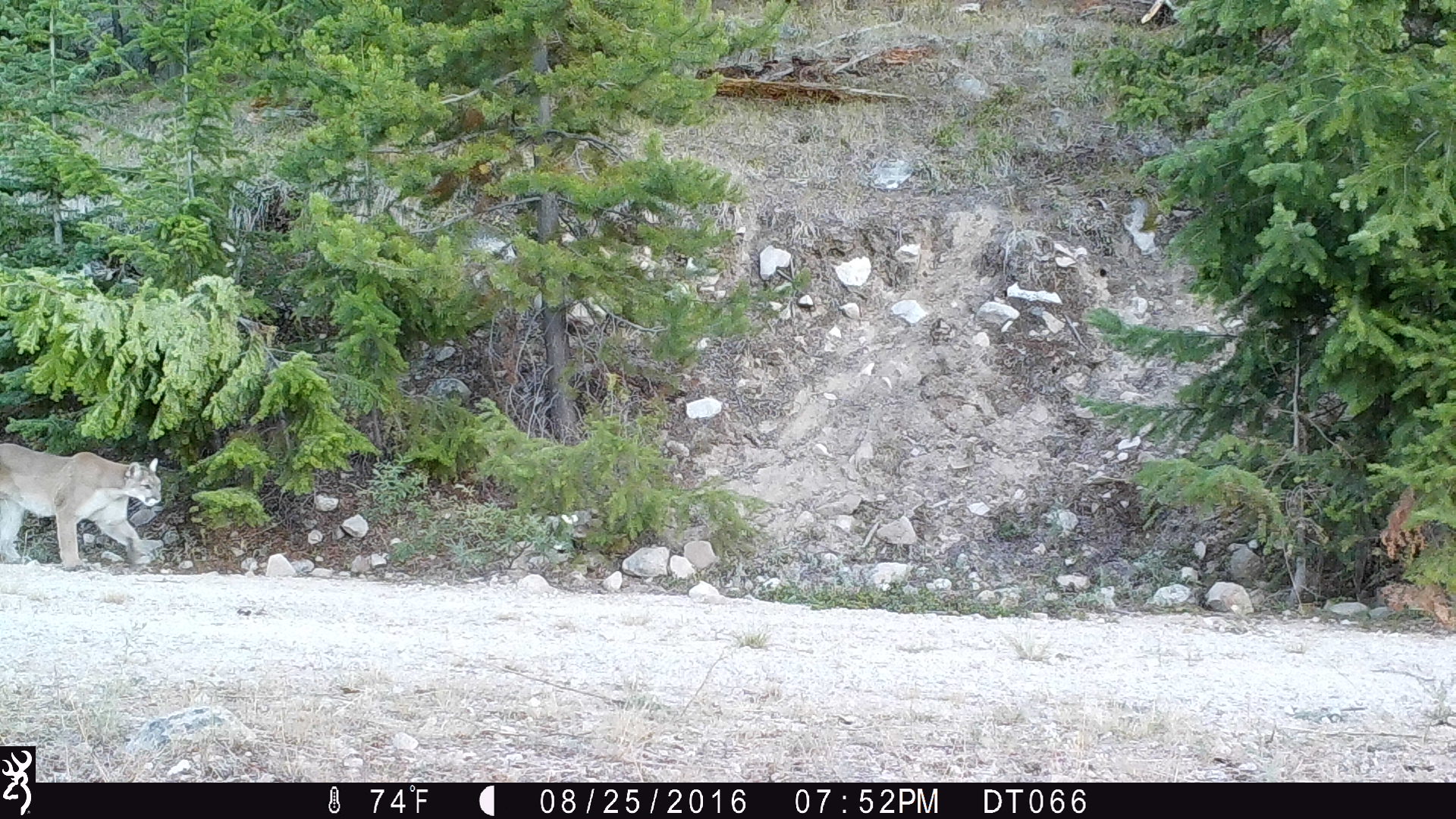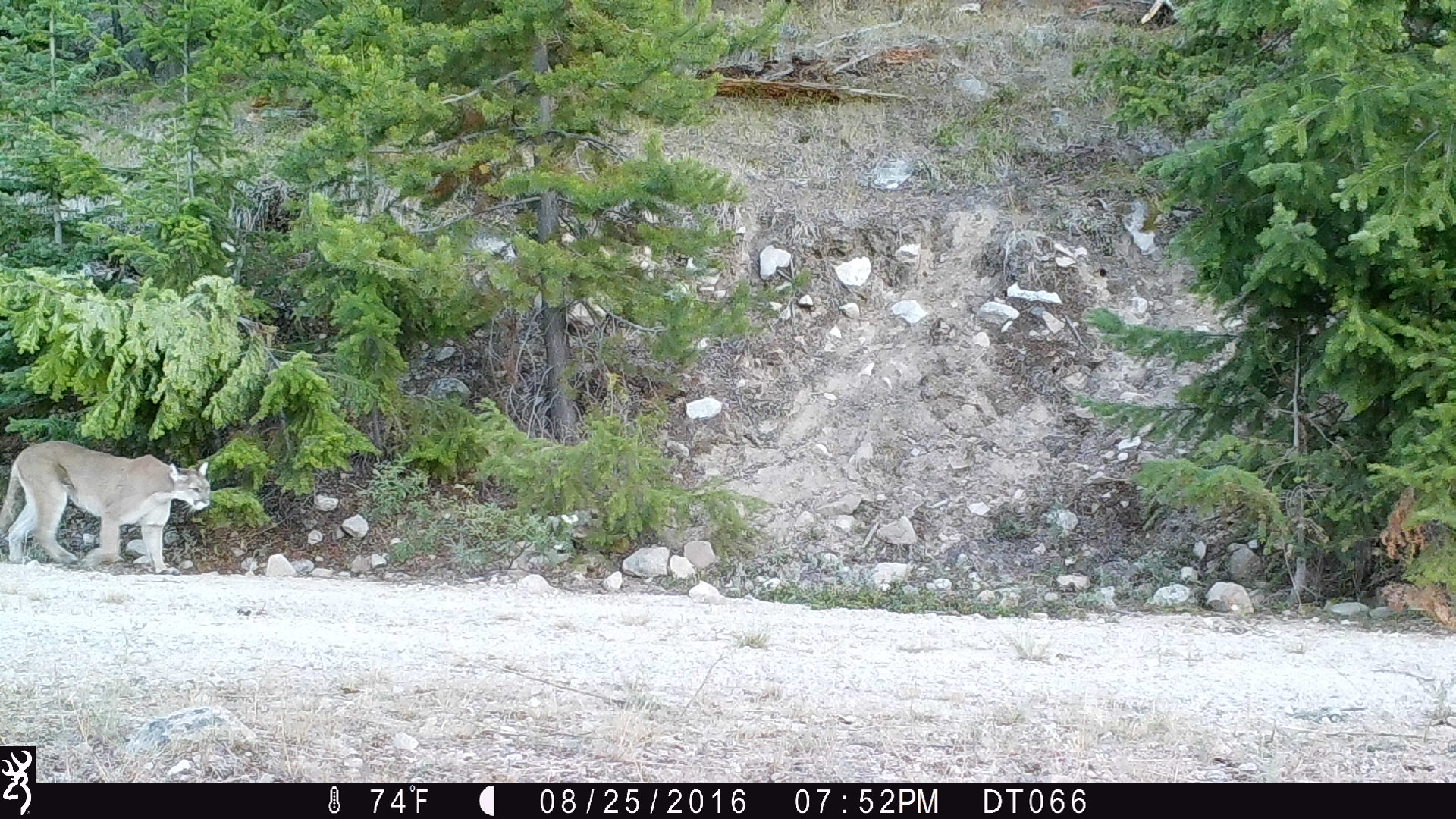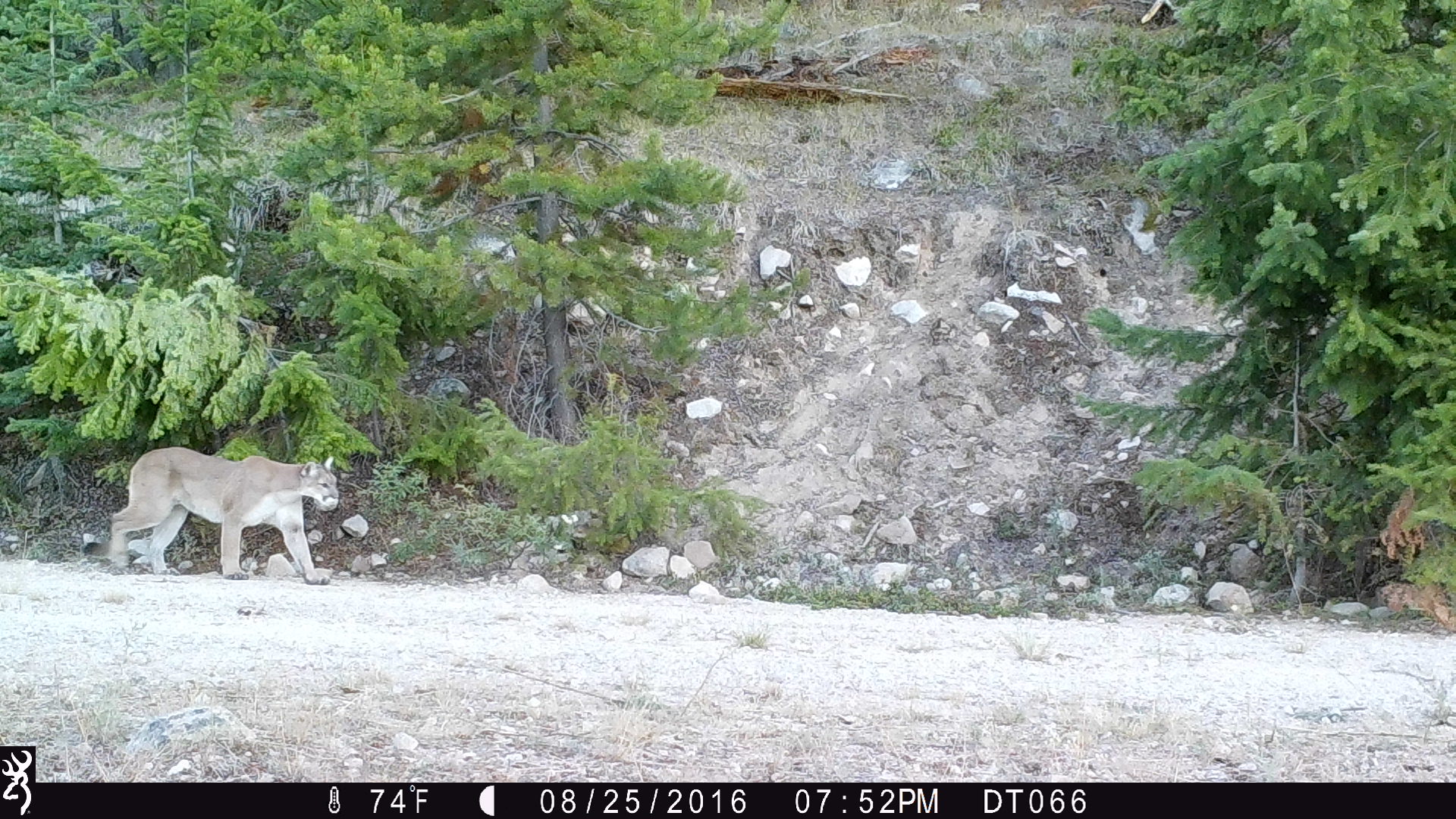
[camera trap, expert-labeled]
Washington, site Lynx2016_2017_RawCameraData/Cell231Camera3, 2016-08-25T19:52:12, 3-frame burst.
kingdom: Animalia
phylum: Chordata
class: Mammalia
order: Carnivora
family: Felidae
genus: Puma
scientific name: Puma concolor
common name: mountain lion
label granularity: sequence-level